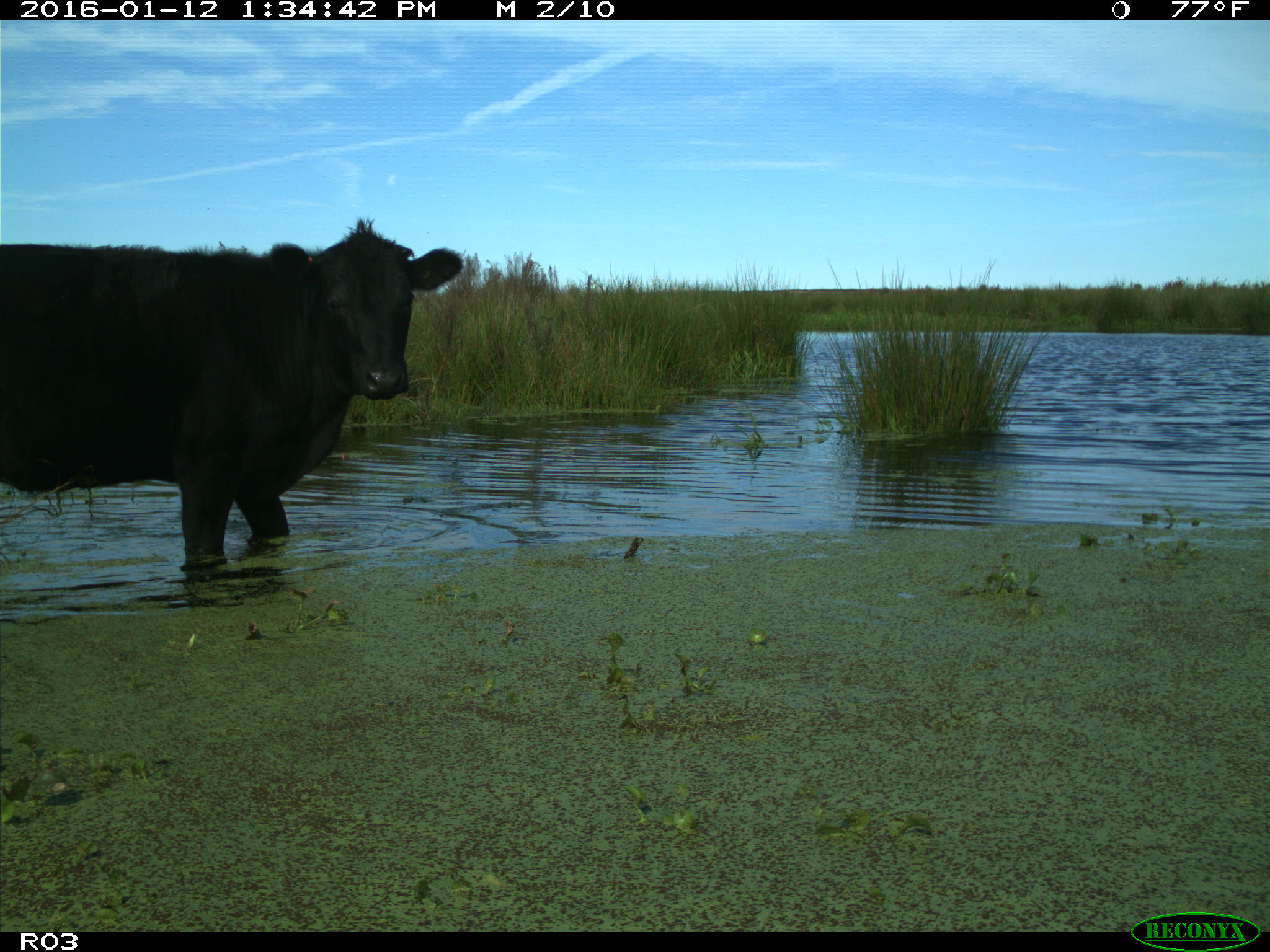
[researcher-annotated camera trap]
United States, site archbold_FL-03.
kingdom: Animalia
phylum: Chordata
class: Mammalia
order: Artiodactyla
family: Bovidae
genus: Bos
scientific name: Bos taurus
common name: domestic cow